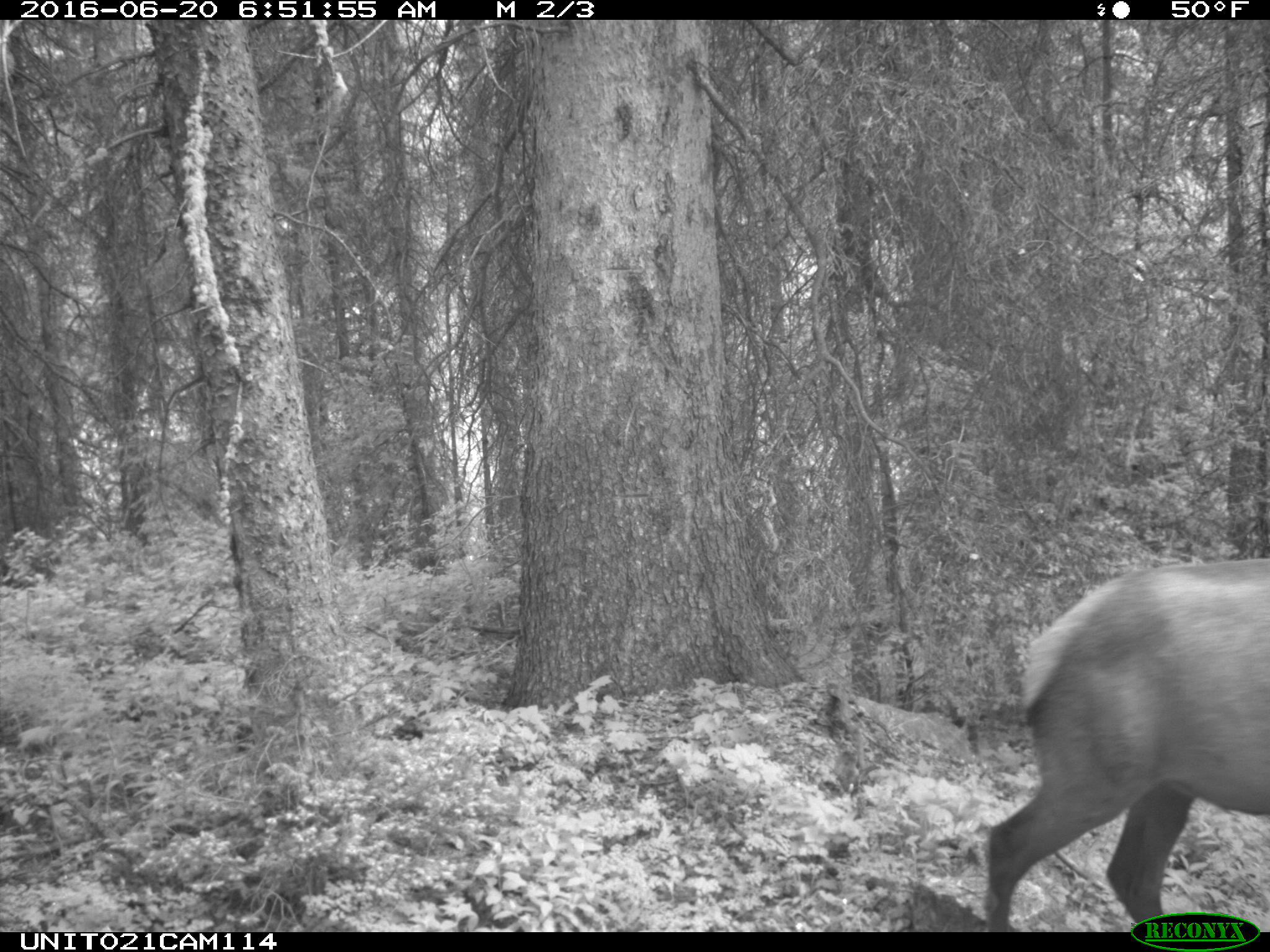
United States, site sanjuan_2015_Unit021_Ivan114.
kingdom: Animalia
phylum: Chordata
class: Mammalia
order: Artiodactyla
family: Cervidae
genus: Cervus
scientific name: Cervus elaphus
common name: red deer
Cervus elaphus (red deer).